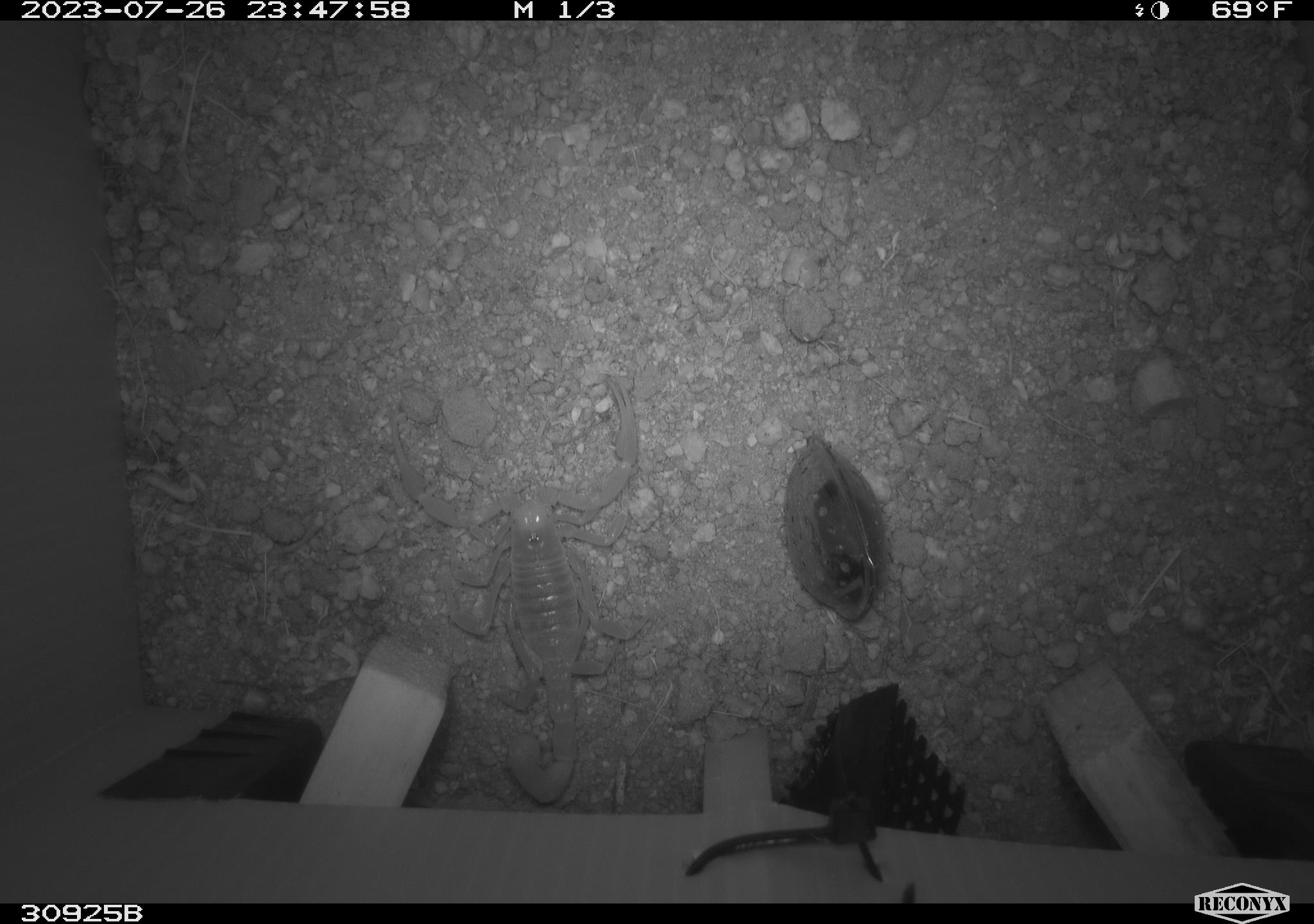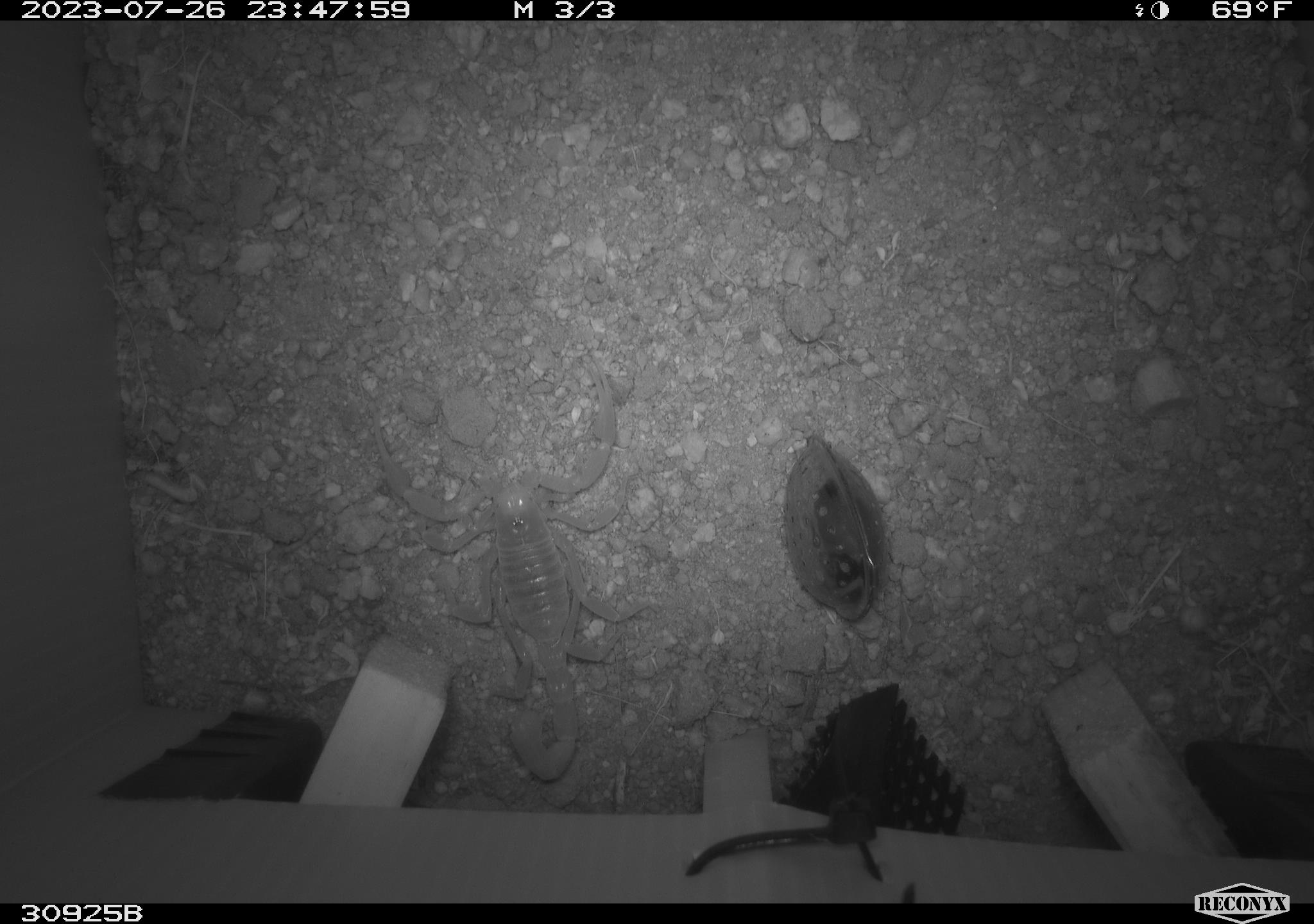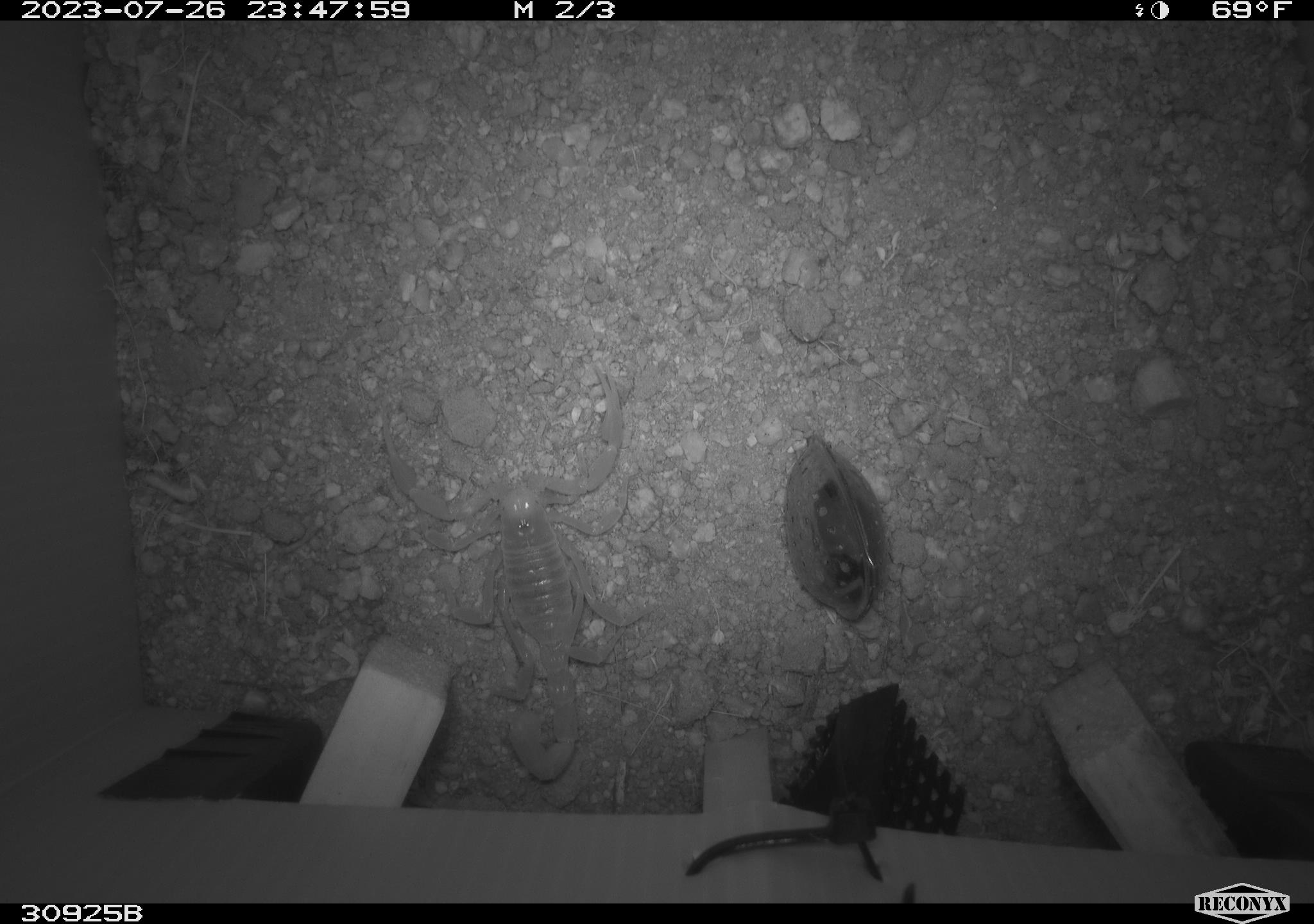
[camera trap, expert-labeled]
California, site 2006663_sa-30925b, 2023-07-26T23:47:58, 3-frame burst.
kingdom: Animalia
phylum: Arthropoda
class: Arachnida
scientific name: Arachnida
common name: arachnids